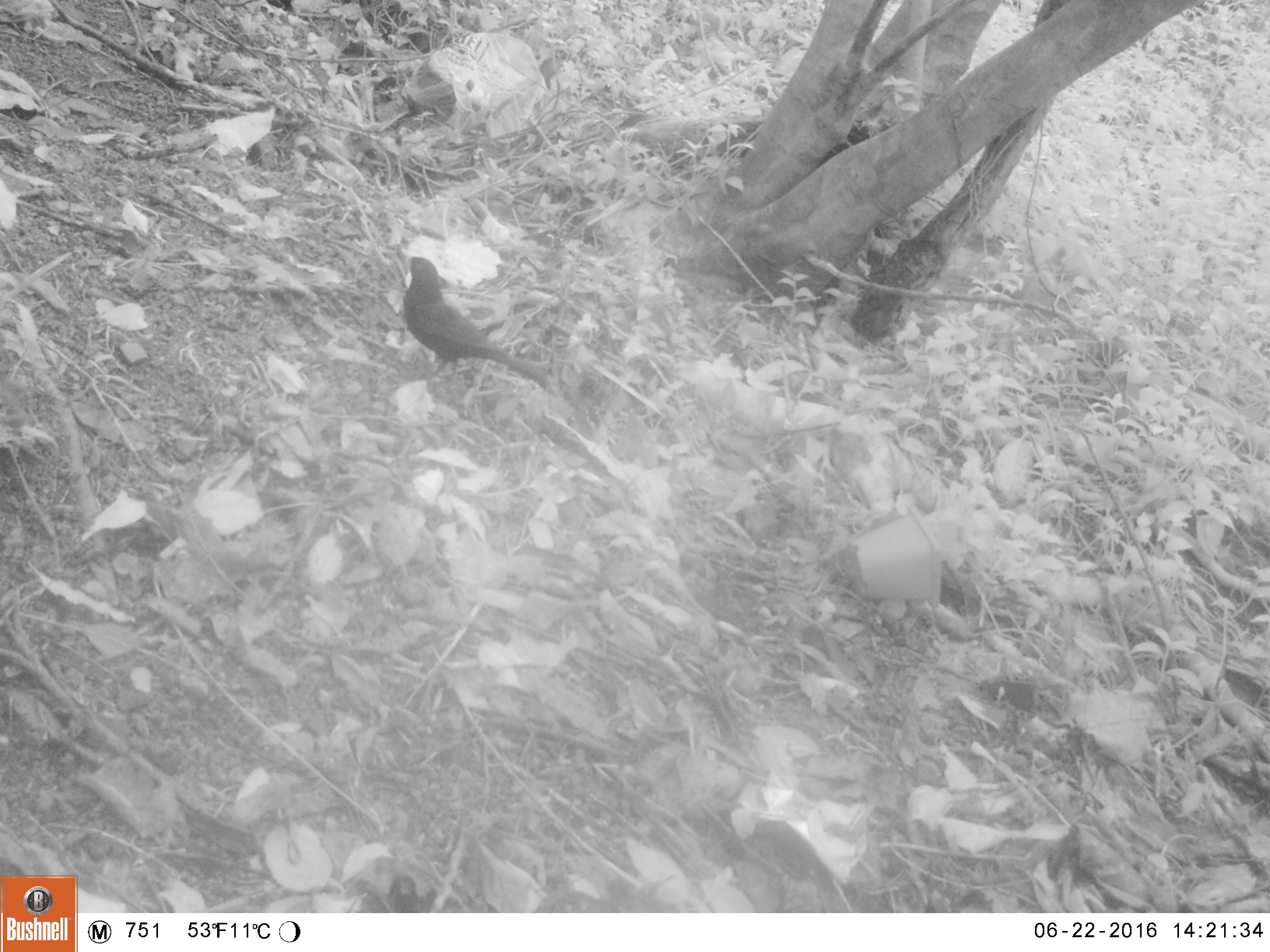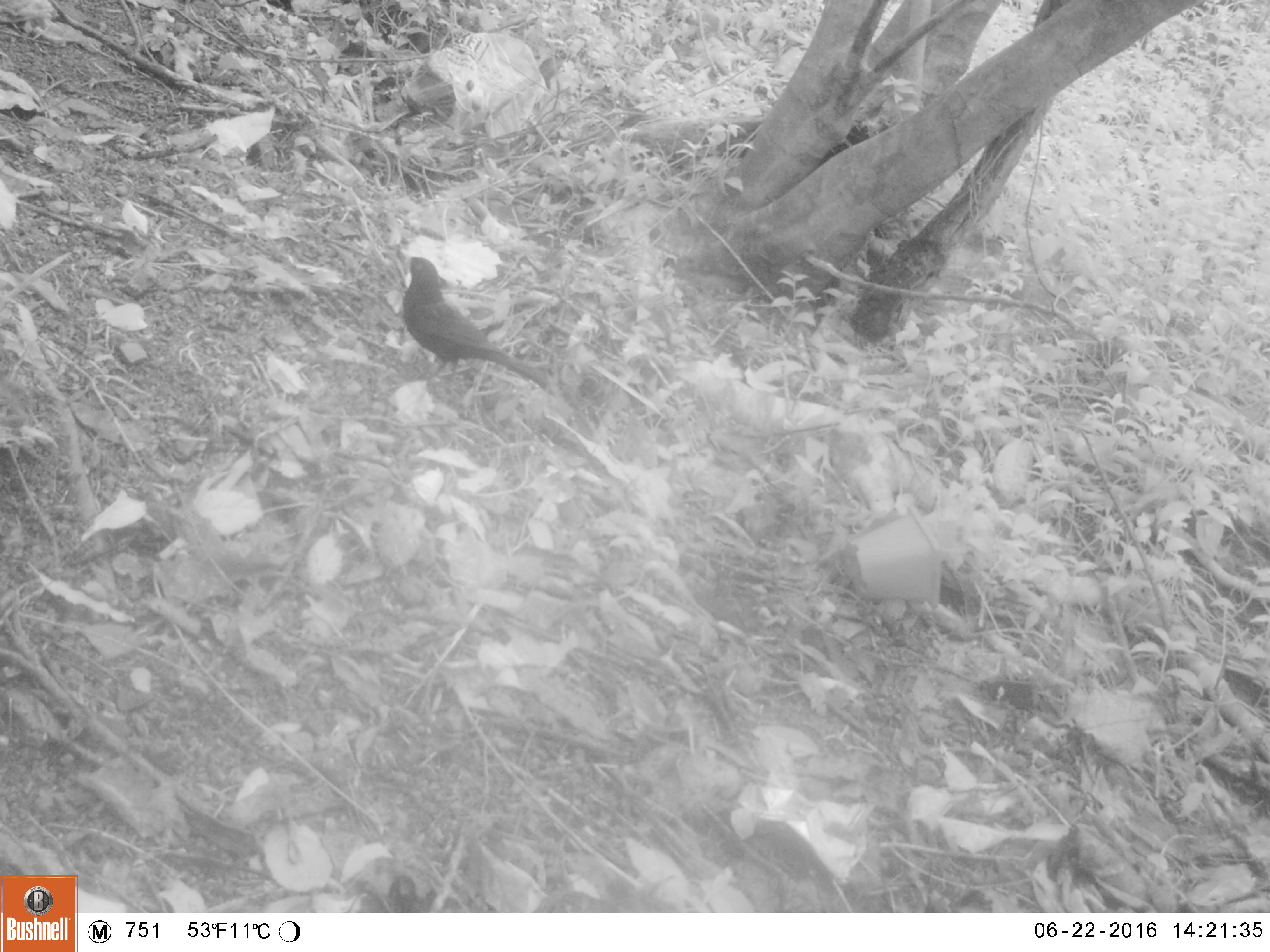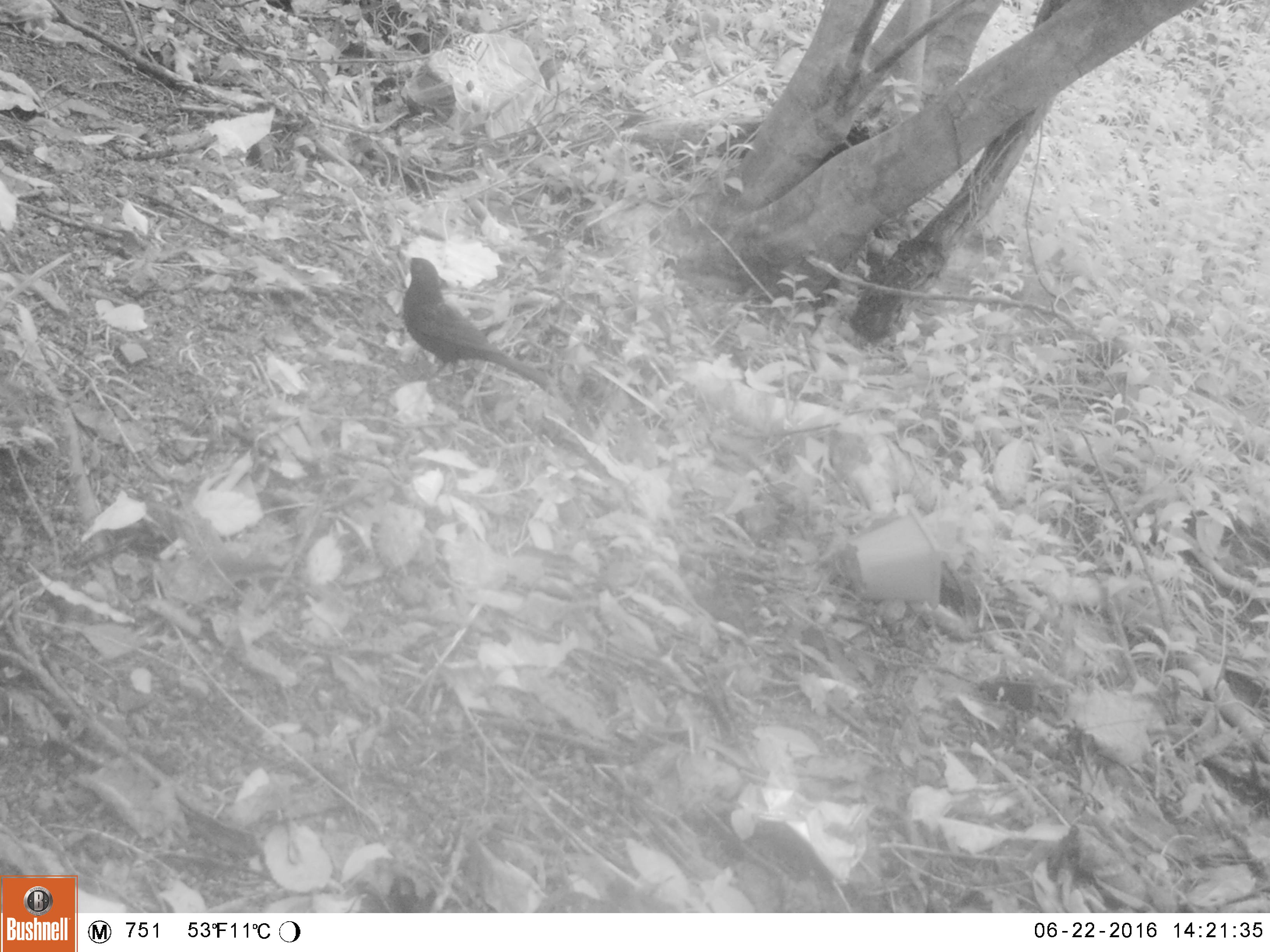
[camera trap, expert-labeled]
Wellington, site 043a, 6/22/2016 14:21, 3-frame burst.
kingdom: Animalia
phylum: Chordata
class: Aves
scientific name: Aves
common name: bird